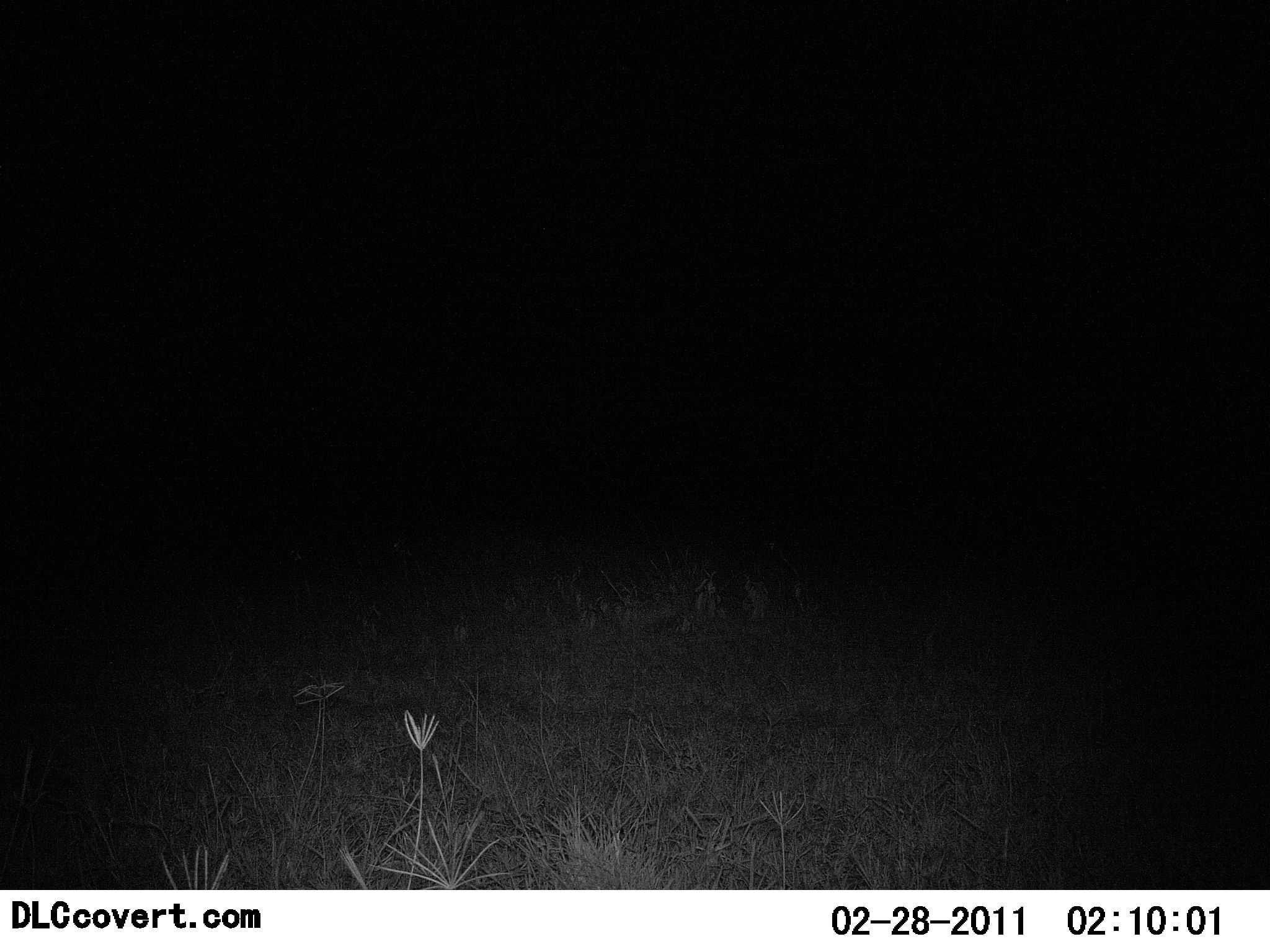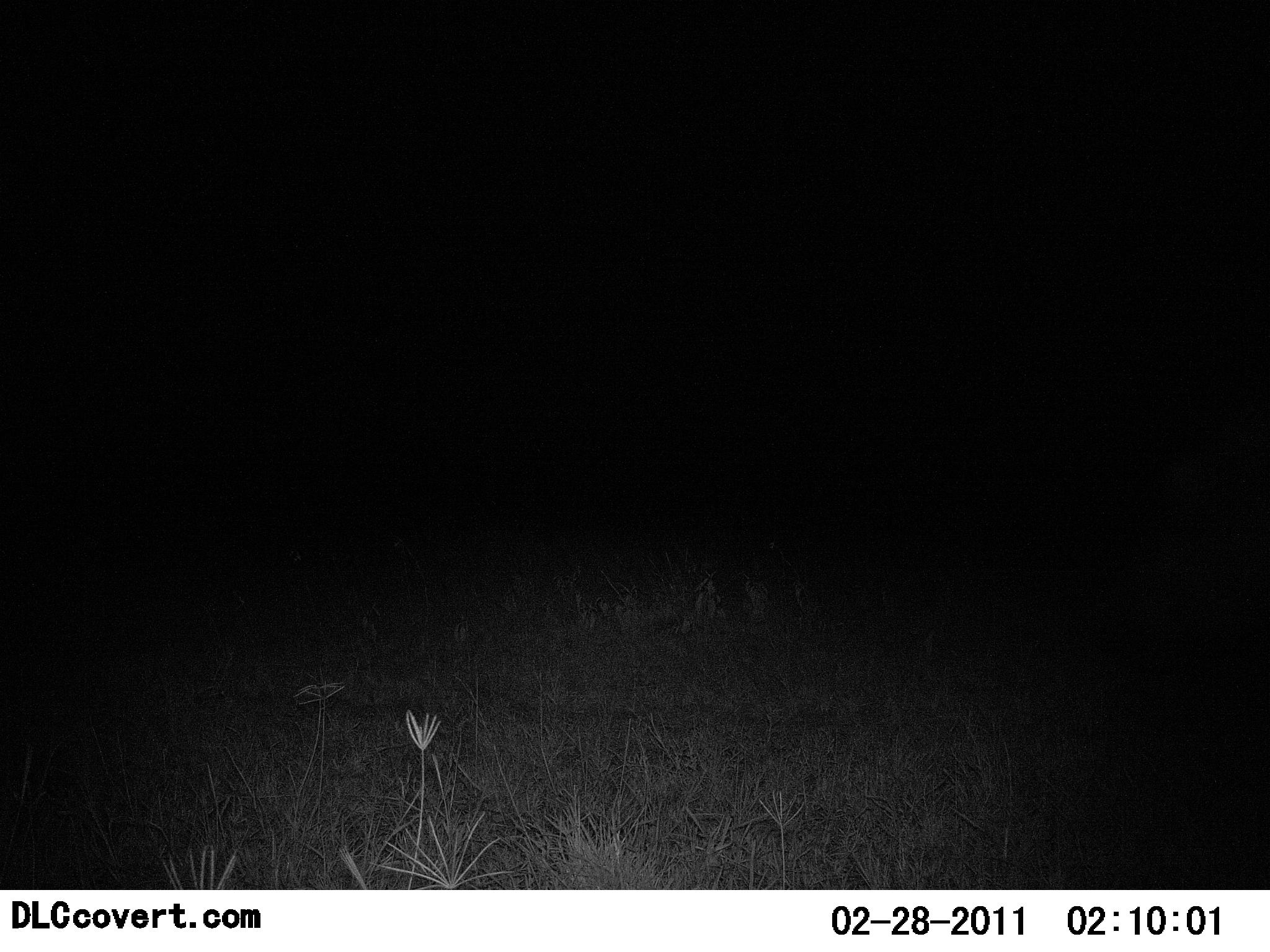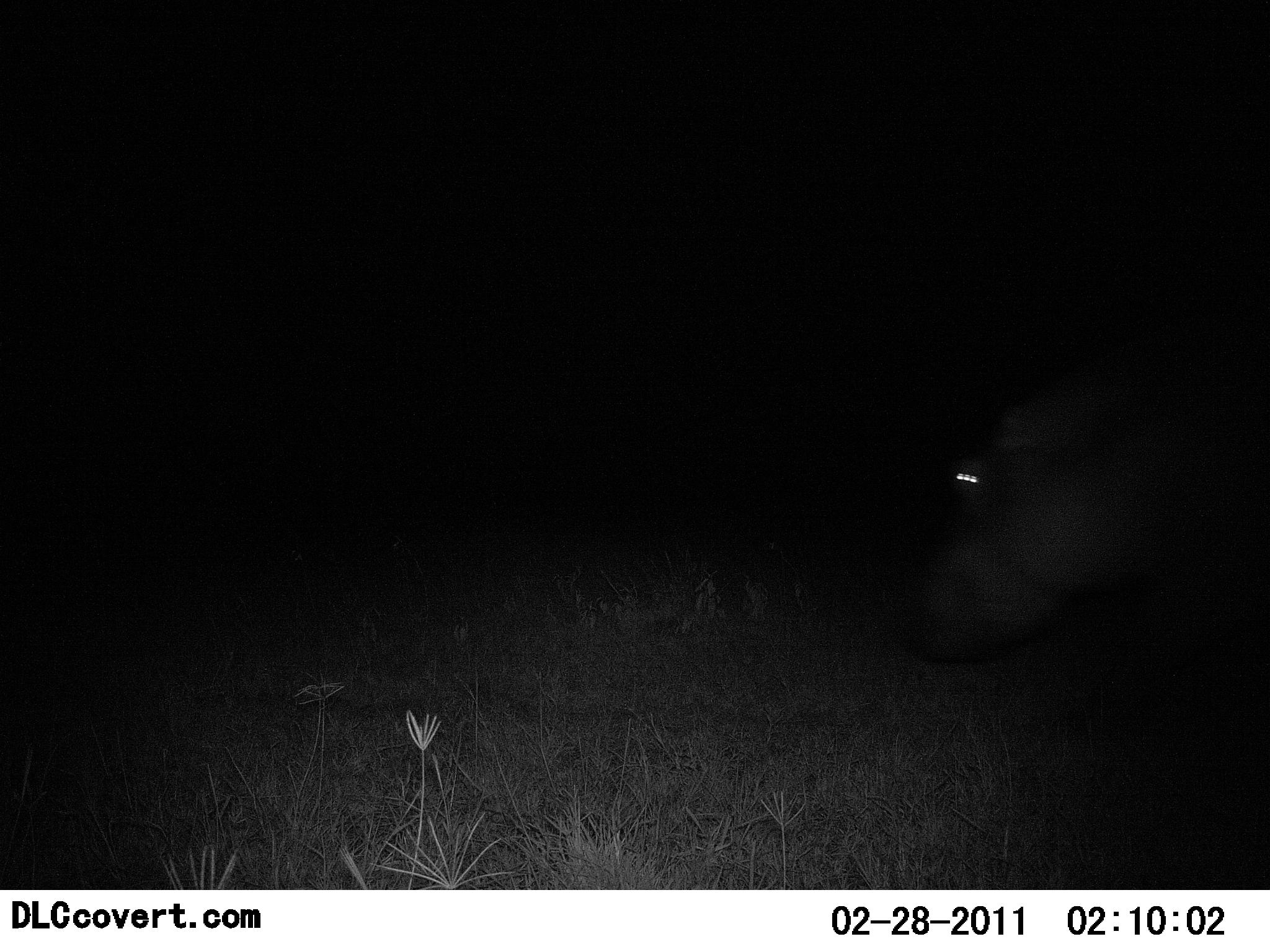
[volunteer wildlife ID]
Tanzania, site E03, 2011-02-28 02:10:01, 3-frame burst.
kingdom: Animalia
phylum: Chordata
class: Mammalia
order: Artiodactyla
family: Hippopotamidae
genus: Hippopotamus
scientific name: Hippopotamus amphibius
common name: hippopotamus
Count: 1.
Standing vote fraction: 11%.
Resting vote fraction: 0%.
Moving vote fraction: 78%.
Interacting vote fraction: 0%.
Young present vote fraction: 0%.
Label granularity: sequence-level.